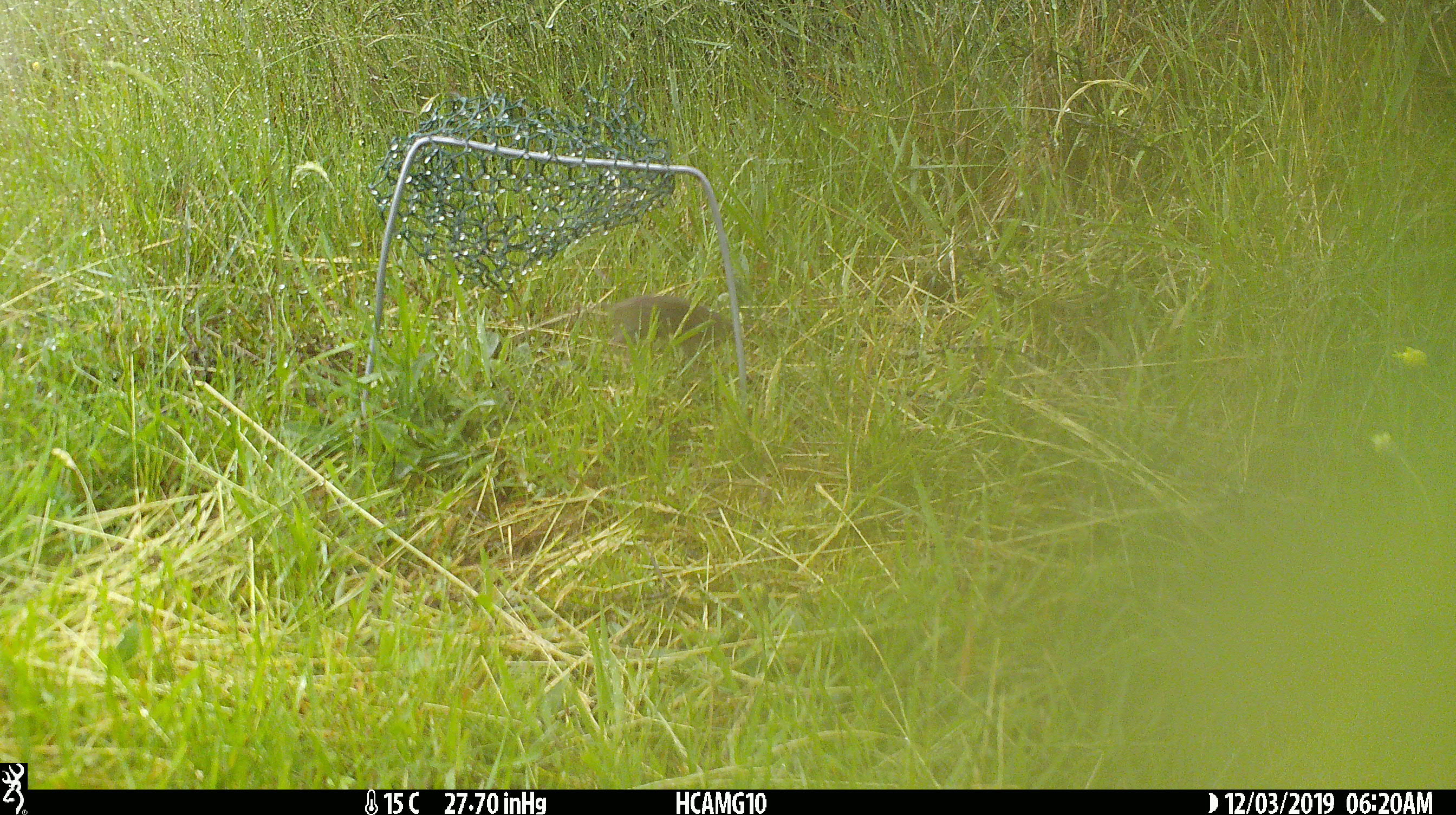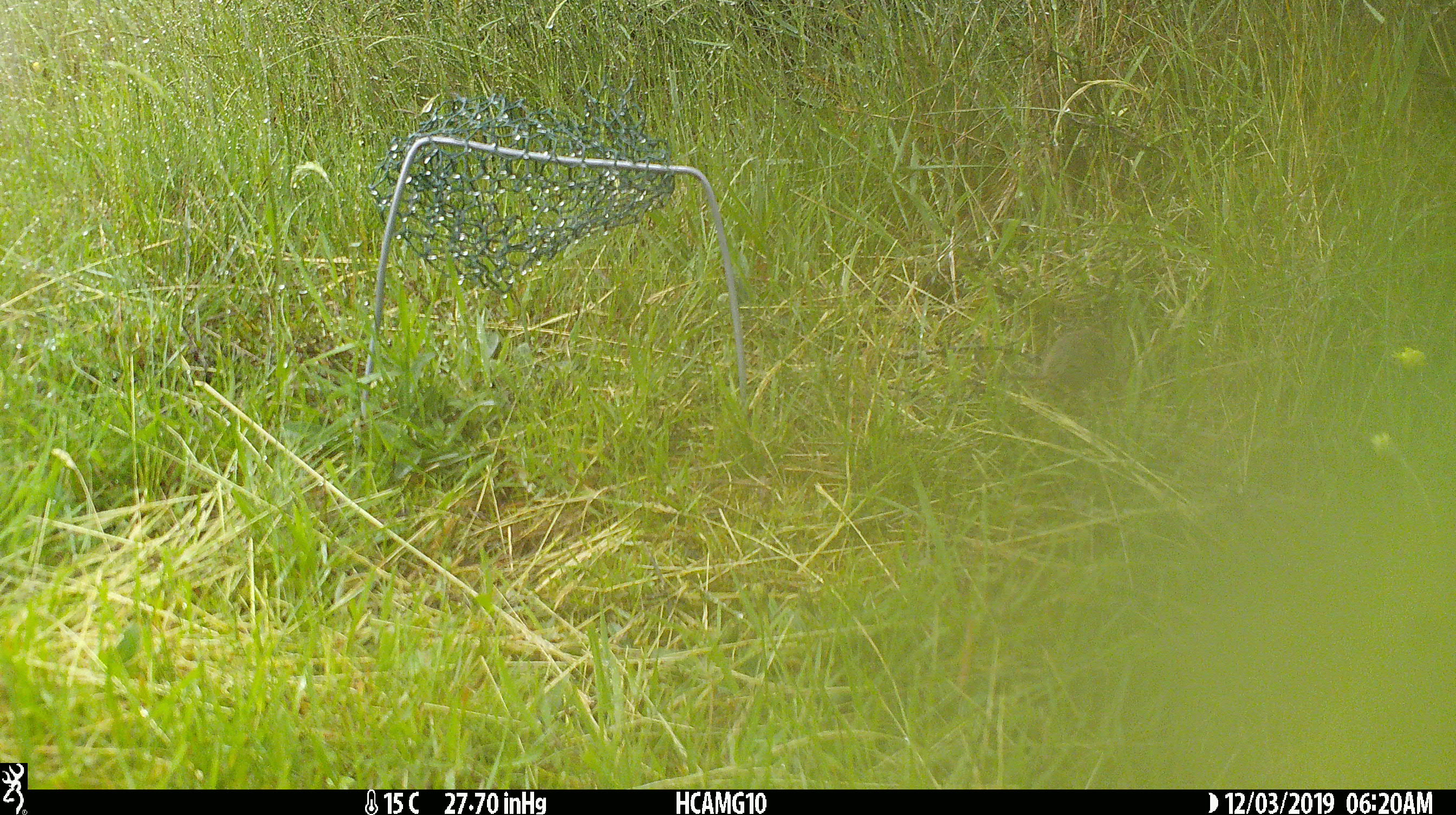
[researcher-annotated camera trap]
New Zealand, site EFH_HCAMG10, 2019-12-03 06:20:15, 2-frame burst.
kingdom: Animalia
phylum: Chordata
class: Mammalia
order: Rodentia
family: Muridae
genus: Mus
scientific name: Mus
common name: mouse